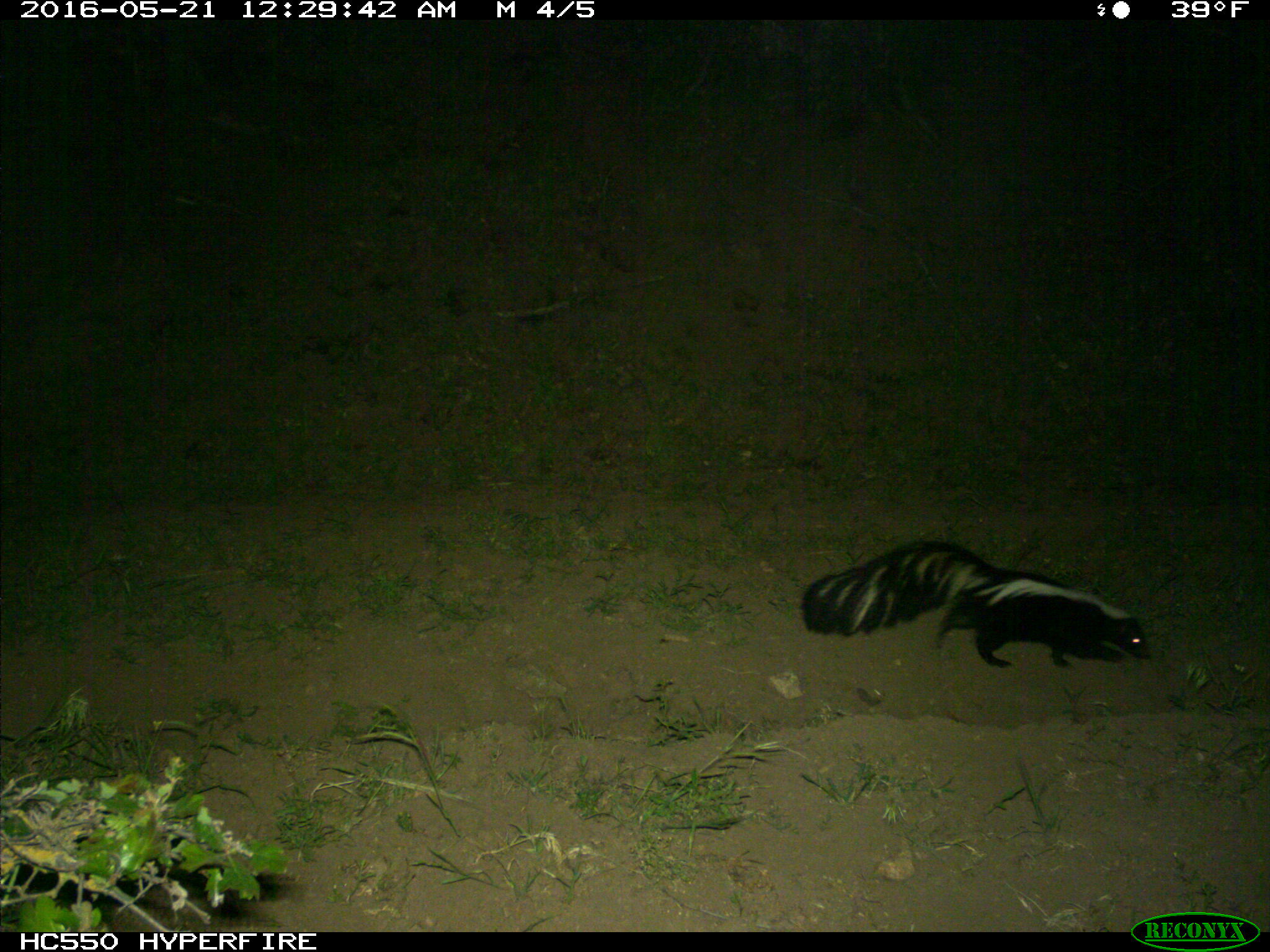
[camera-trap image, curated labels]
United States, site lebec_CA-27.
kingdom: Animalia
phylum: Chordata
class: Mammalia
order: Carnivora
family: Mephitidae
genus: Mephitis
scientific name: Mephitis mephitis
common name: striped skunk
Mephitis mephitis (striped skunk).